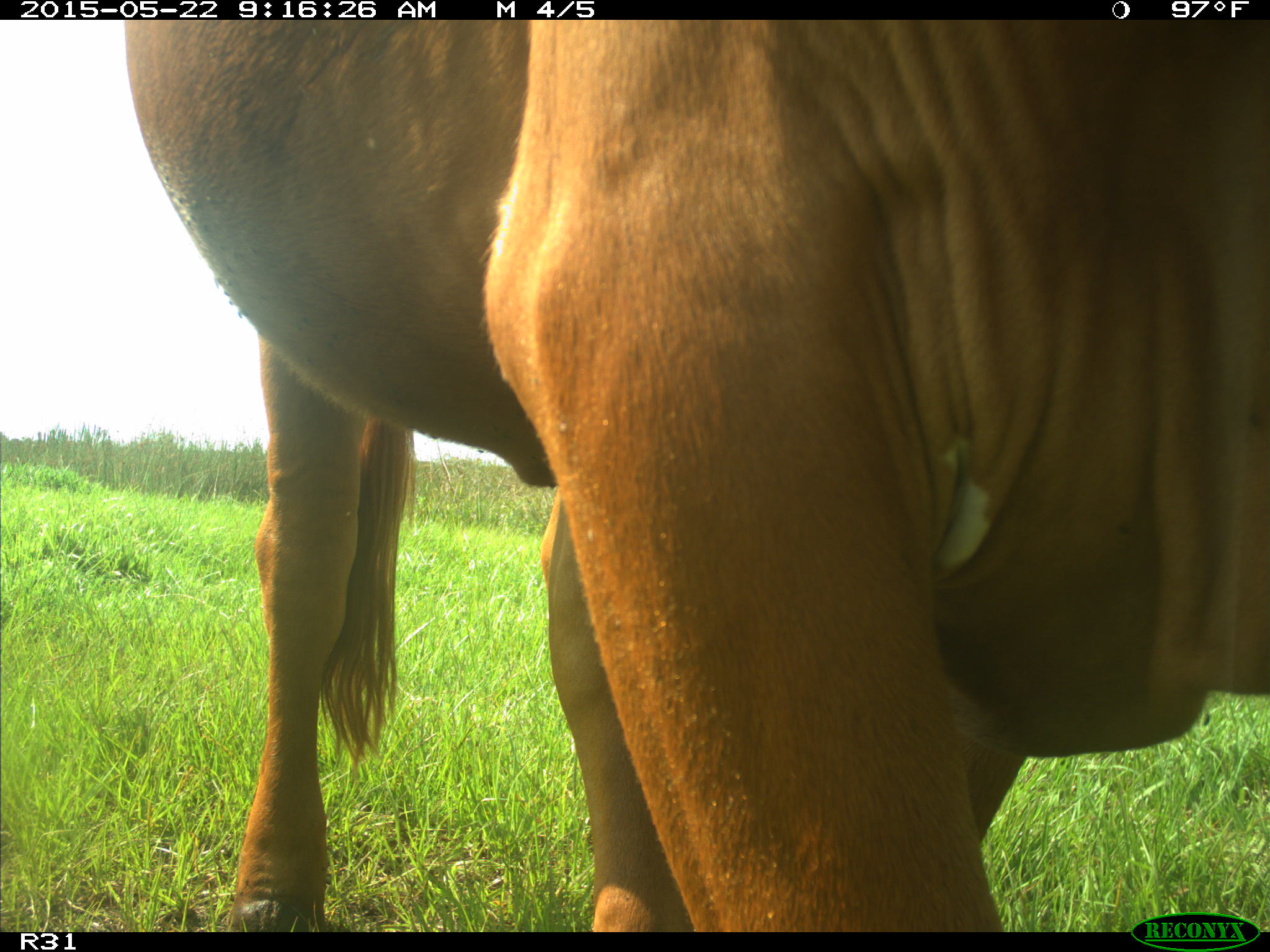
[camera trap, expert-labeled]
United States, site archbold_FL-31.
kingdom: Animalia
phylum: Chordata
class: Mammalia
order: Artiodactyla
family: Bovidae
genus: Bos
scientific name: Bos taurus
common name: domestic cow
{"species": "Bos taurus (domestic cow)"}